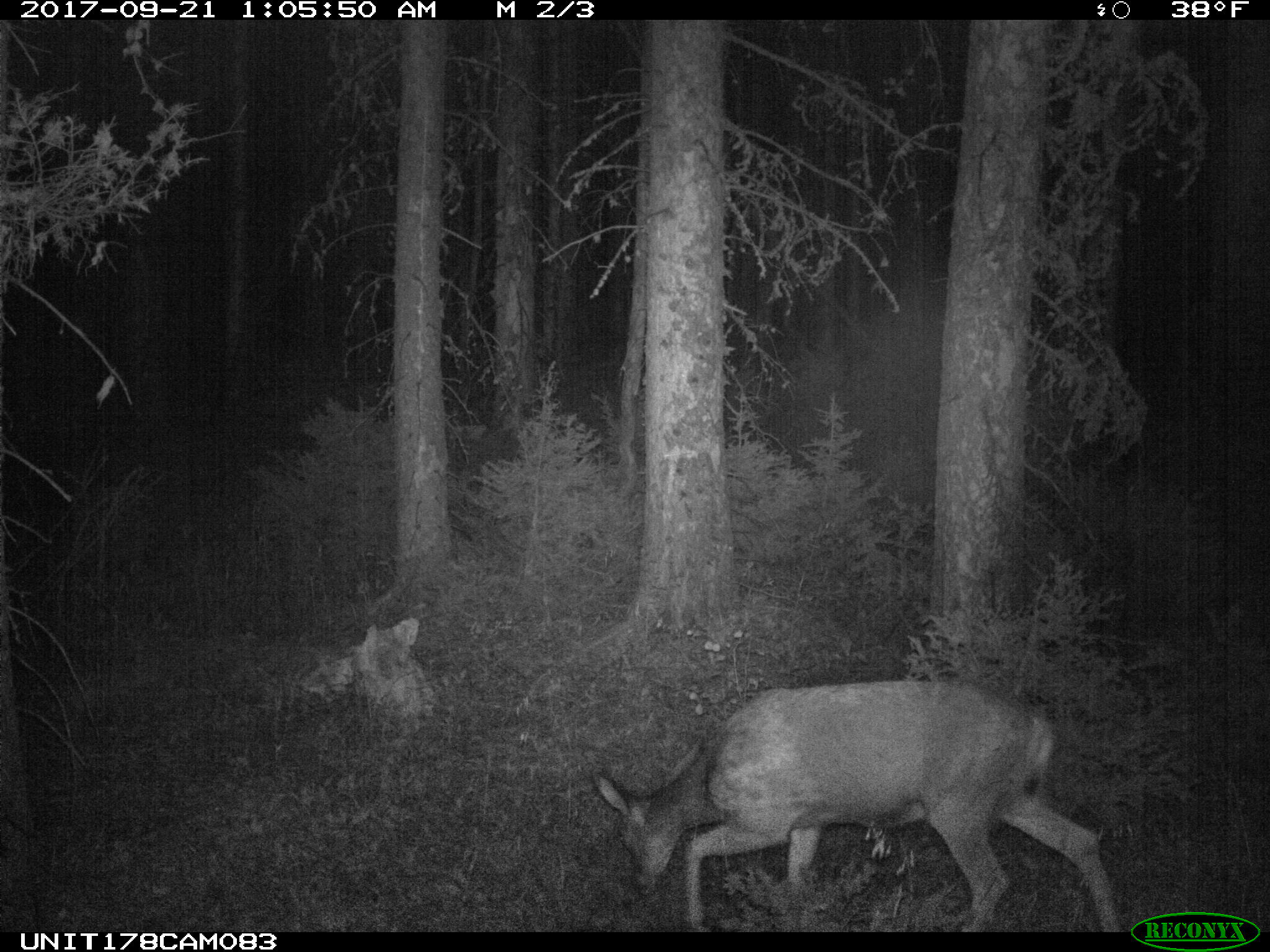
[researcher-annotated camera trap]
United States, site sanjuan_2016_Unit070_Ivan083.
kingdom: Animalia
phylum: Chordata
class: Mammalia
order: Artiodactyla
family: Cervidae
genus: Odocoileus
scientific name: Odocoileus hemionus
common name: mule deer